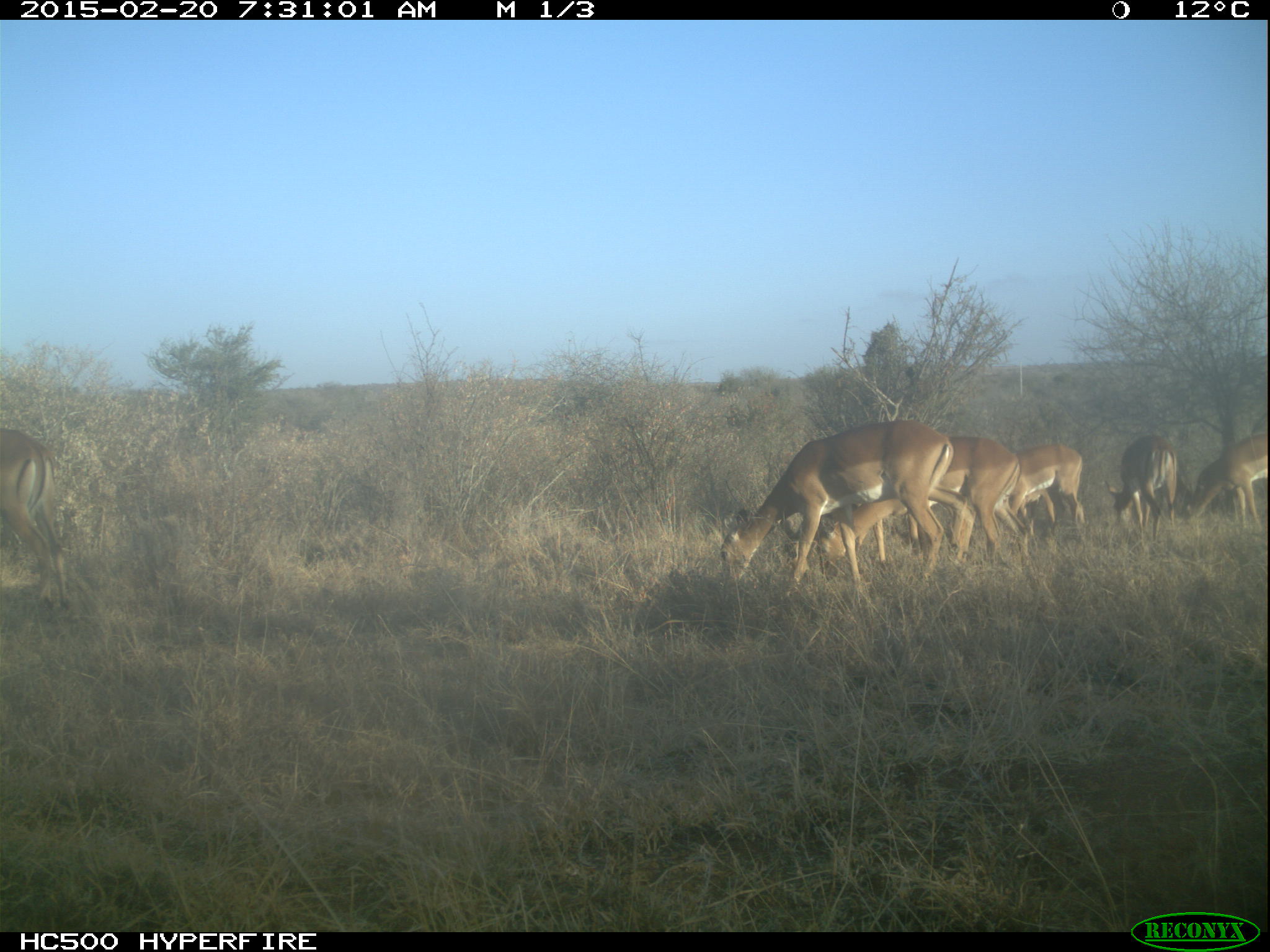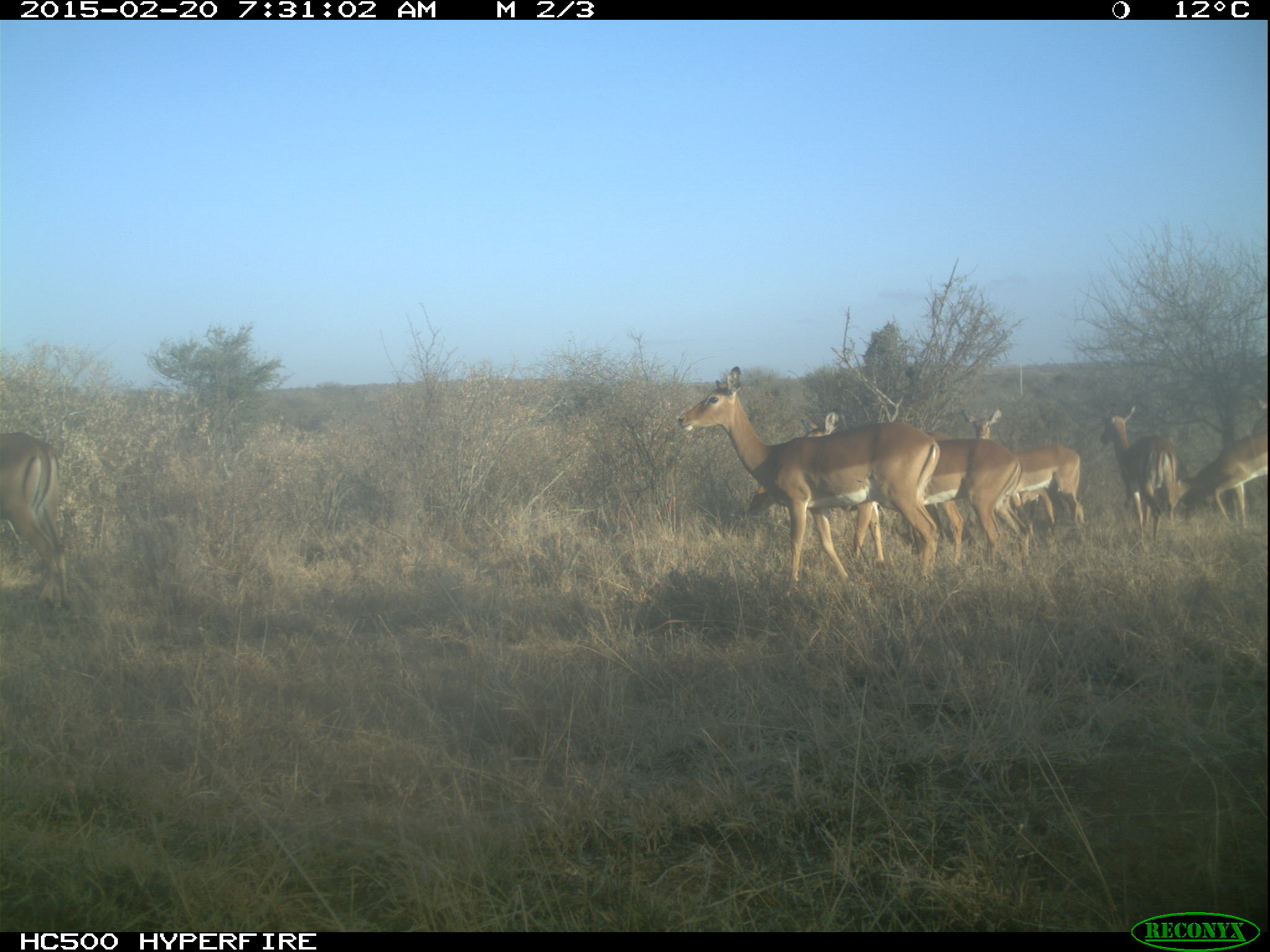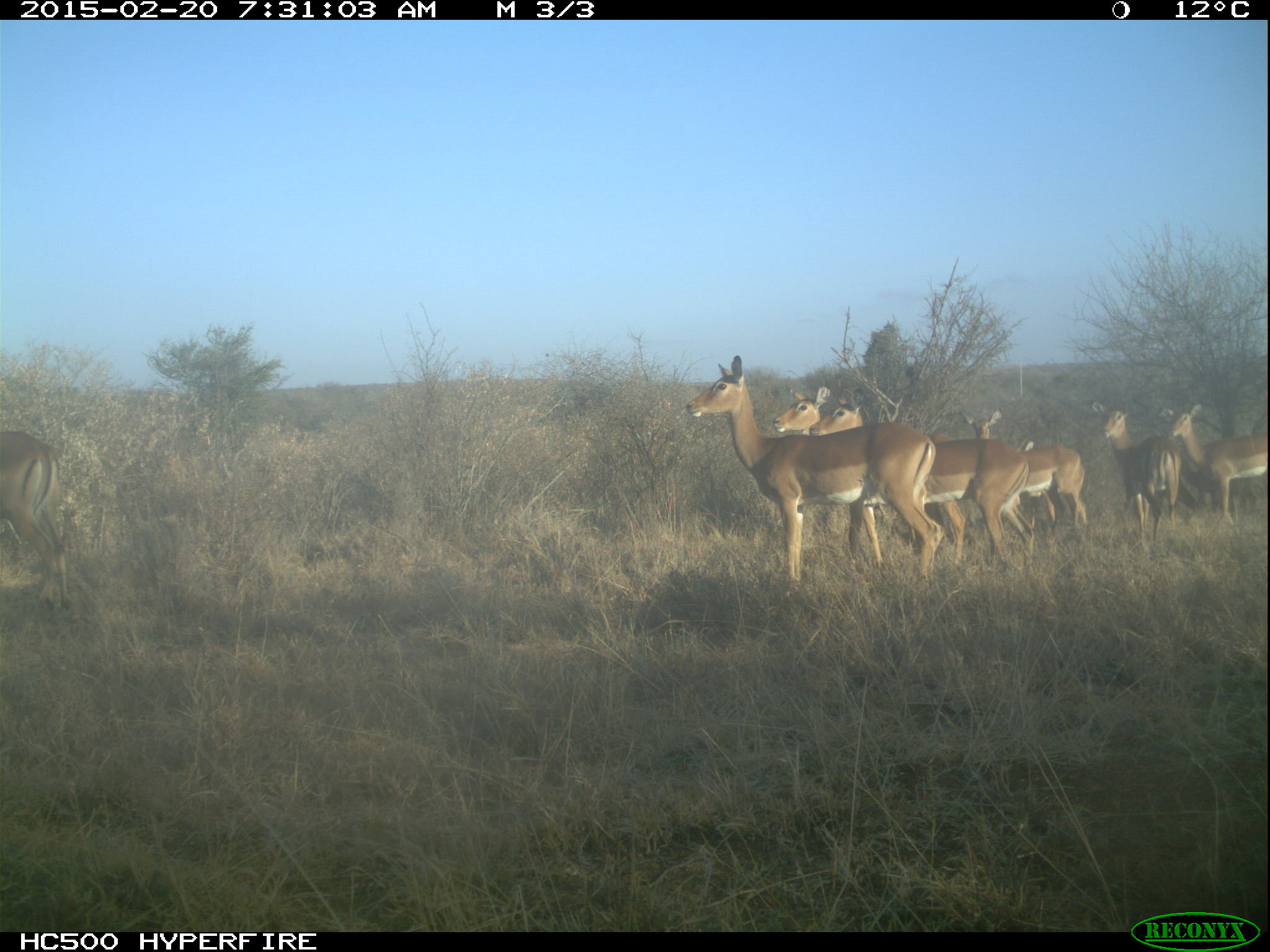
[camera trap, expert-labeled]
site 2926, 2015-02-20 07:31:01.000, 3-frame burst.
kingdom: Animalia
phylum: Chordata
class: Mammalia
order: Artiodactyla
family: Bovidae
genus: Aepyceros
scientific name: Aepyceros melampus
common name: impala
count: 8